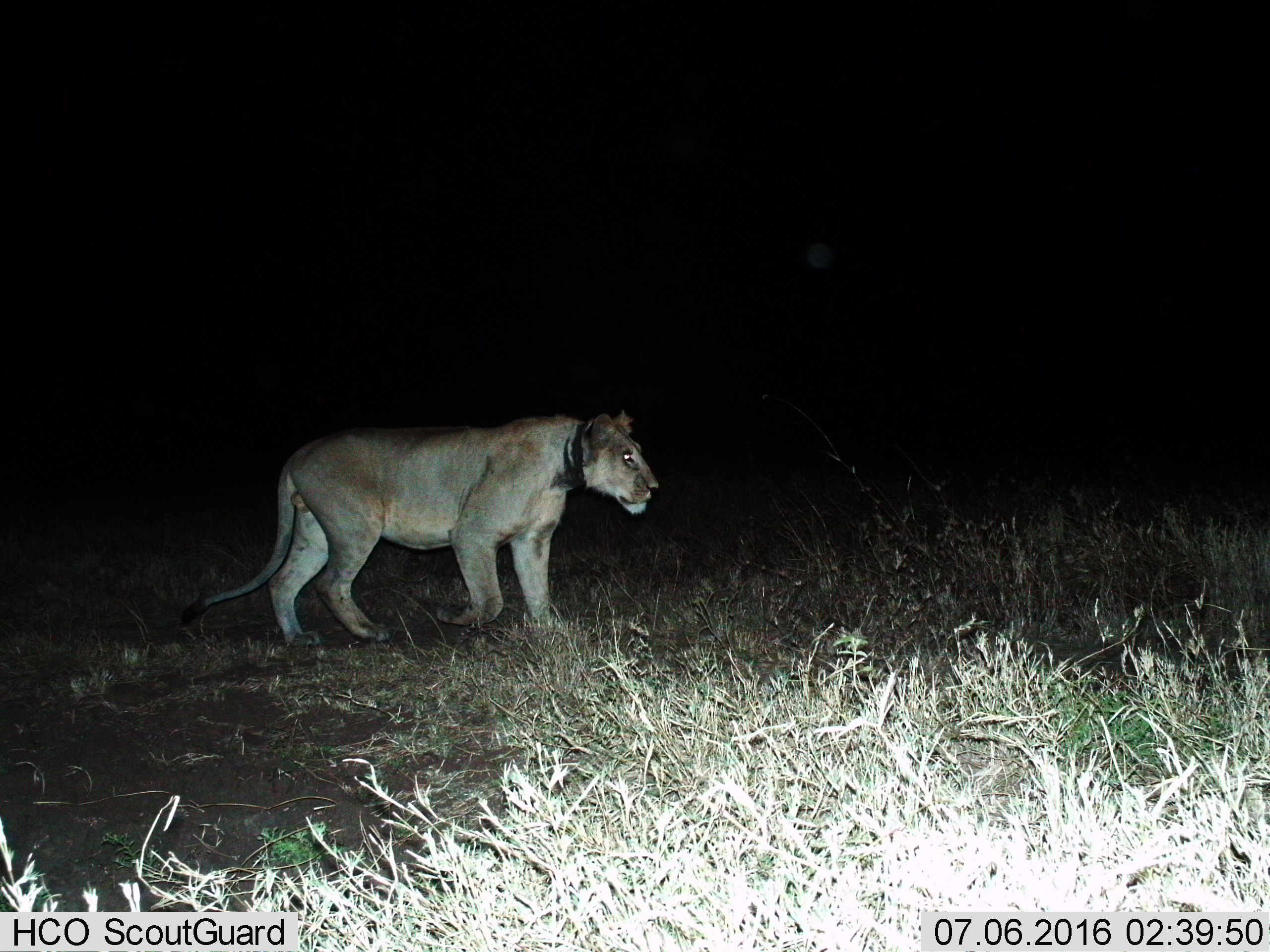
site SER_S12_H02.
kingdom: Animalia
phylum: Chordata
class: Mammalia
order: Carnivora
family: Felidae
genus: Panthera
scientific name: Panthera leo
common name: lion female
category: lionfemale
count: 1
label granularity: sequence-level